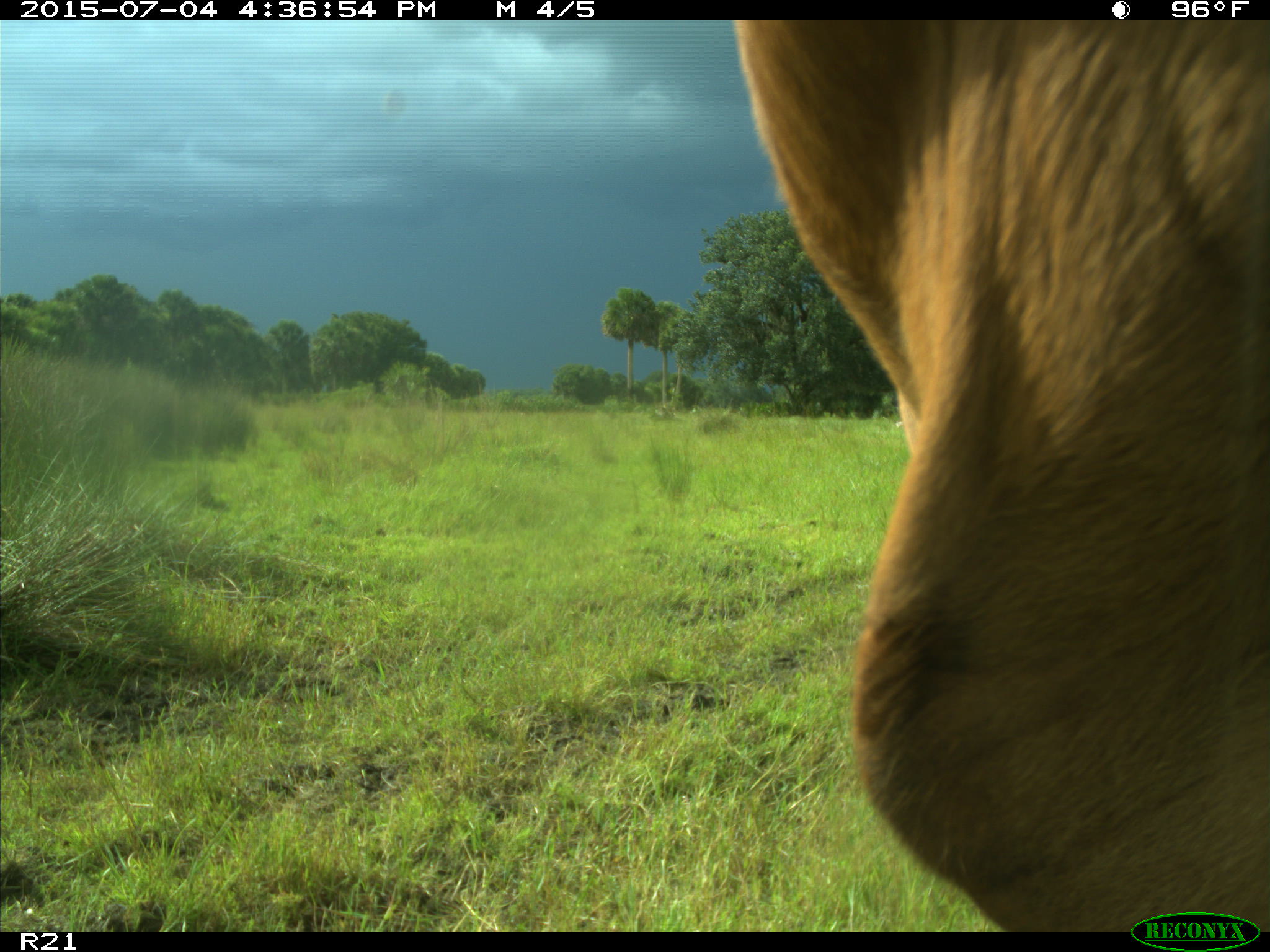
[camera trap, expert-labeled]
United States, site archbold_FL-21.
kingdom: Animalia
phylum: Chordata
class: Mammalia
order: Artiodactyla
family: Bovidae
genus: Bos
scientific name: Bos taurus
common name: domestic cow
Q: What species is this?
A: Bos taurus (domestic cow).